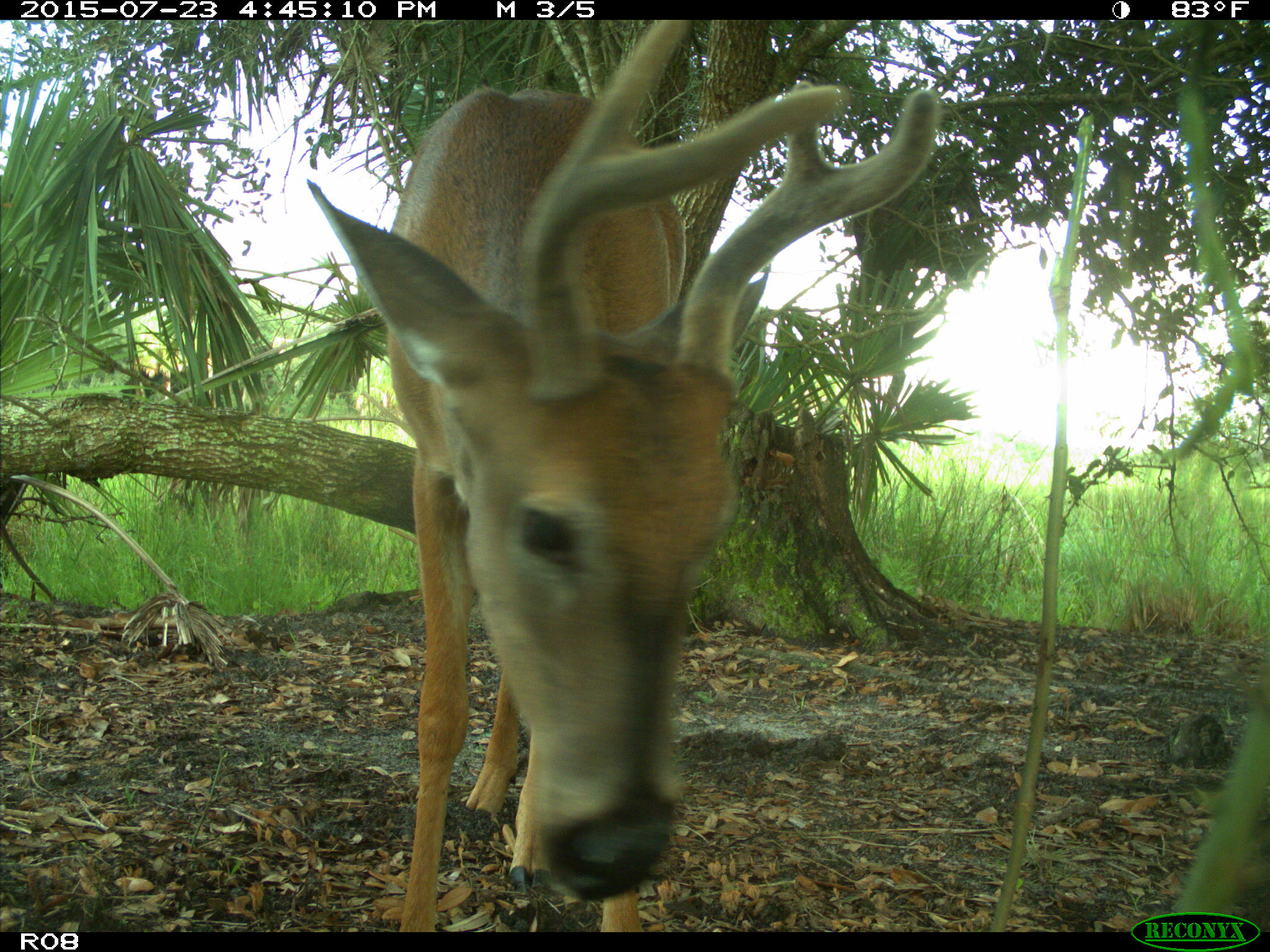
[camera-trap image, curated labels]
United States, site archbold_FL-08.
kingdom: Animalia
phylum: Chordata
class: Mammalia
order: Artiodactyla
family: Cervidae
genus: Odocoileus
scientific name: Odocoileus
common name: deer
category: unidentified deer